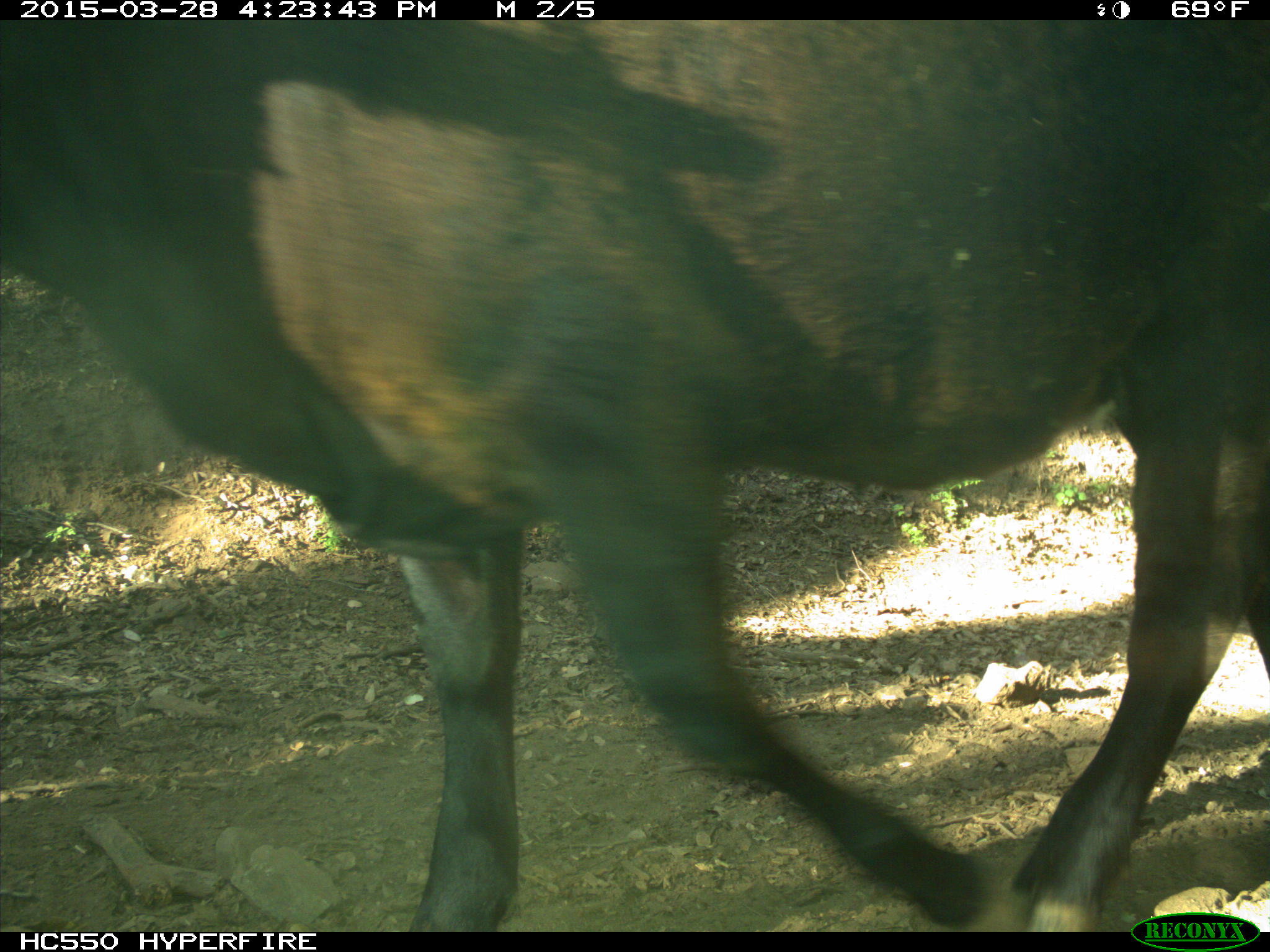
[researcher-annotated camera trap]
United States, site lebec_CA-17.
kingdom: Animalia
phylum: Chordata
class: Mammalia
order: Artiodactyla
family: Bovidae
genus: Bos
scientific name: Bos taurus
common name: domestic cow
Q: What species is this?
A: Bos taurus (domestic cow).